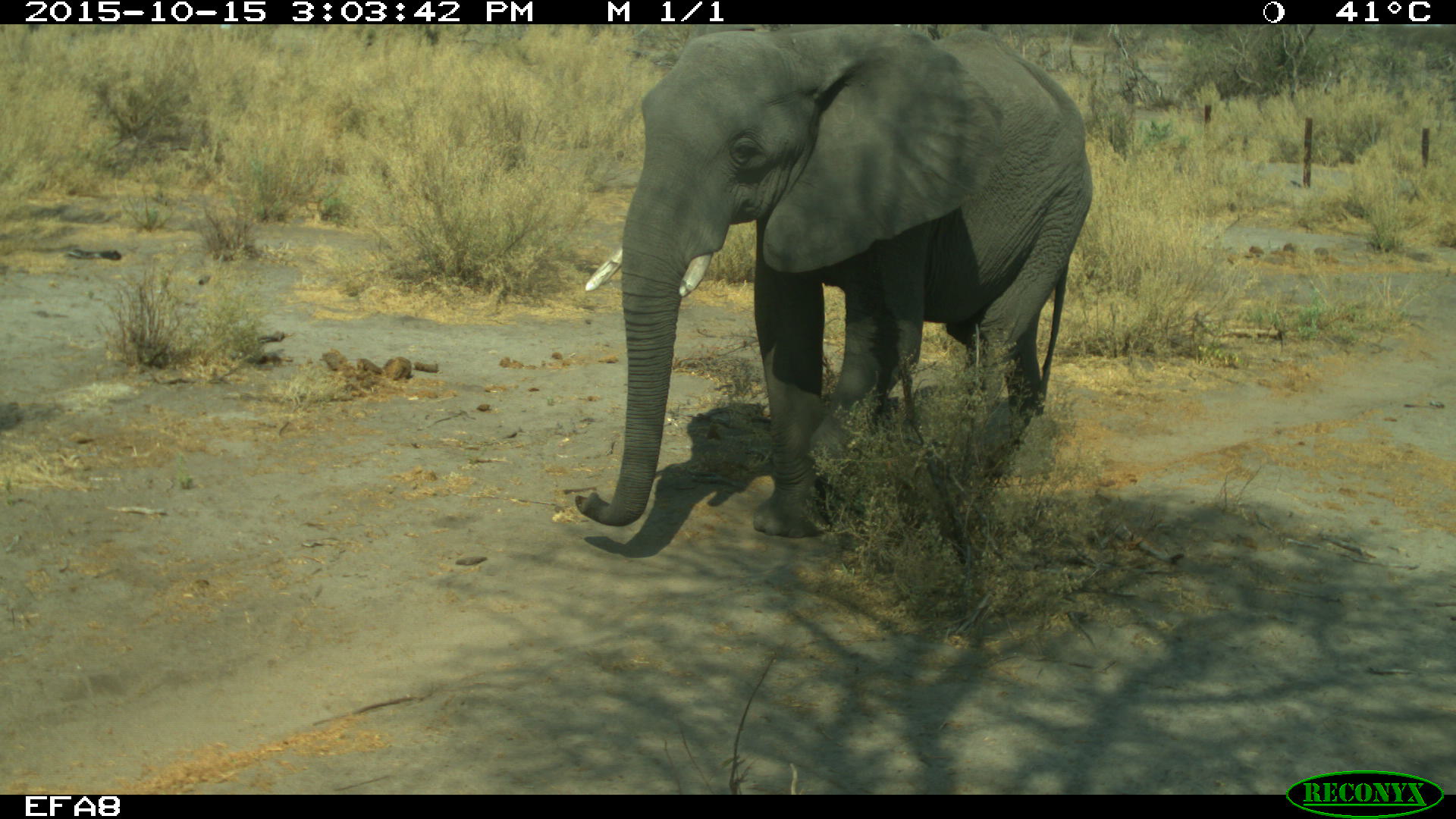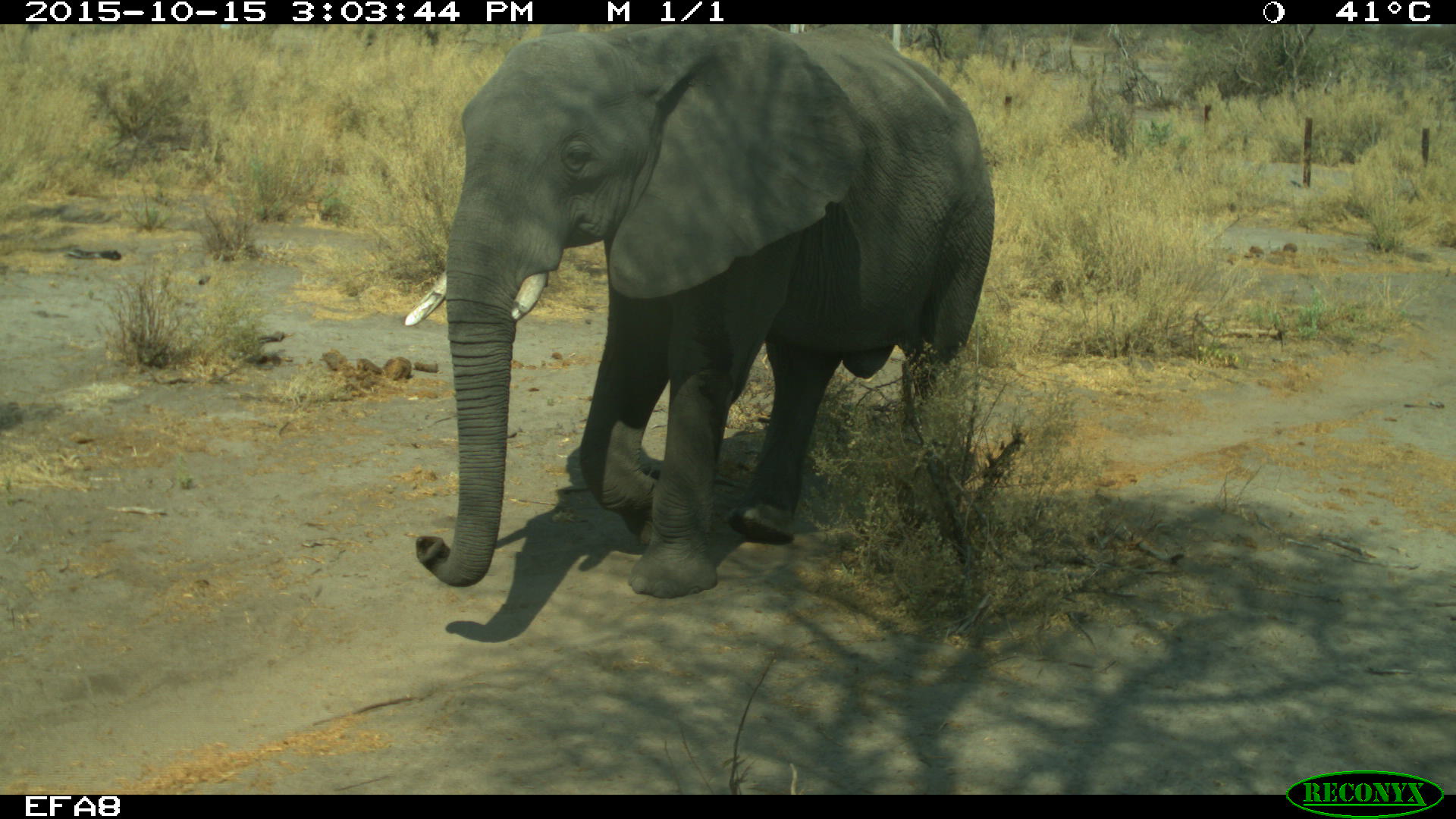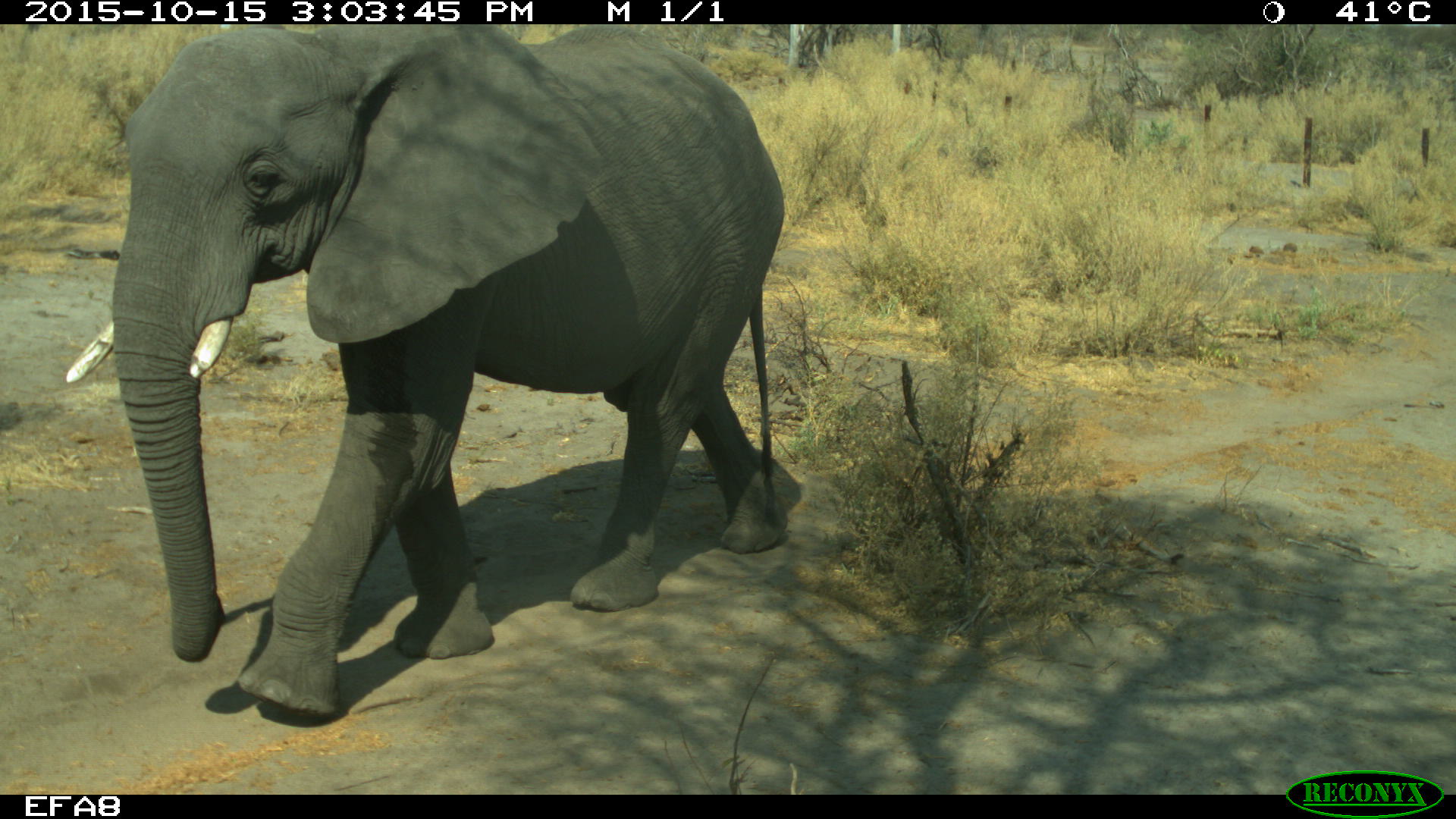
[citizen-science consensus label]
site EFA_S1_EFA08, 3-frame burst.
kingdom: Animalia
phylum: Chordata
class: Mammalia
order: Proboscidea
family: Elephantidae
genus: Loxodonta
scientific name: Loxodonta africana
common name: african bush elephant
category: elephant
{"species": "elephant (african bush elephant) (Loxodonta africana)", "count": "1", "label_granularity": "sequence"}